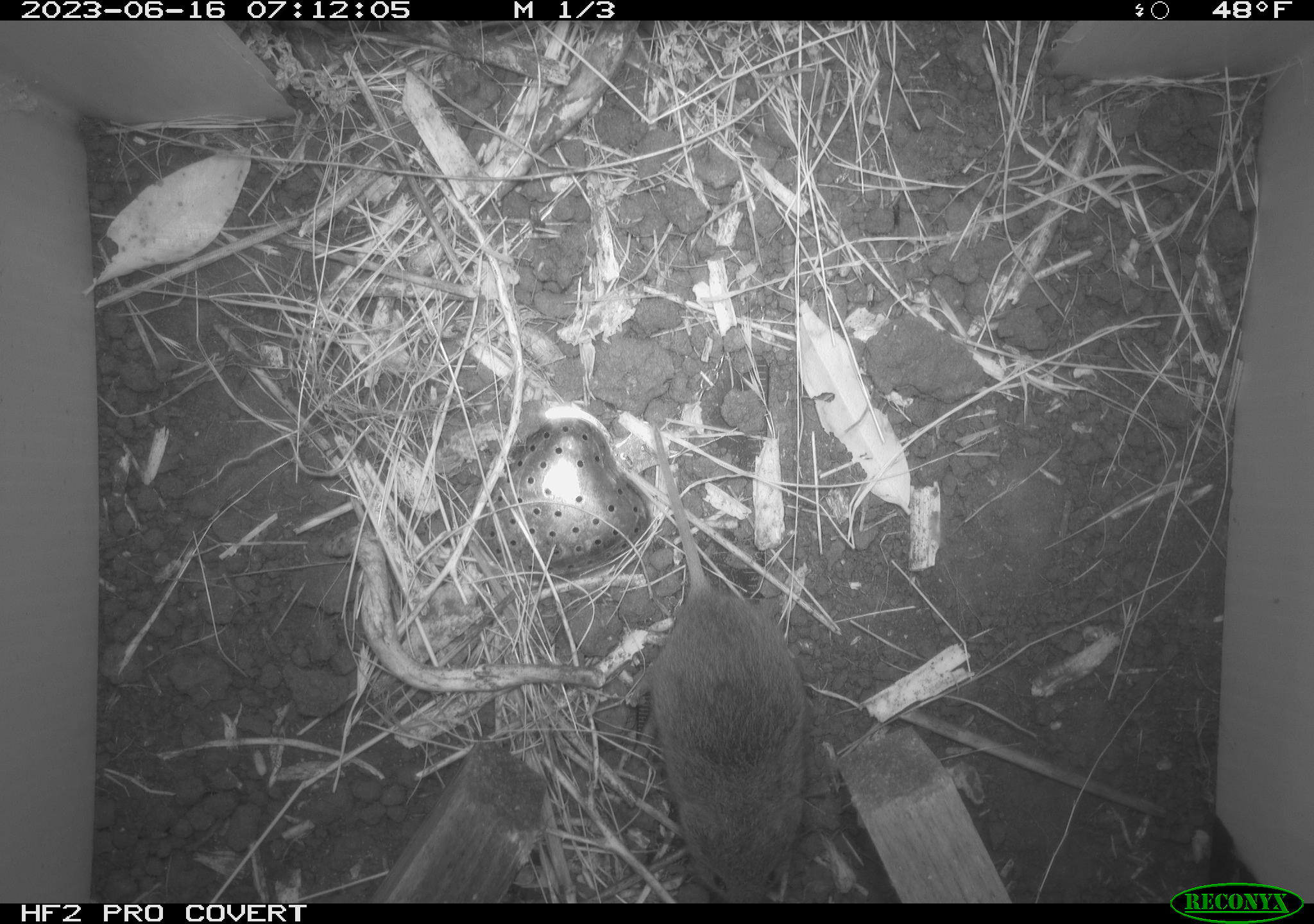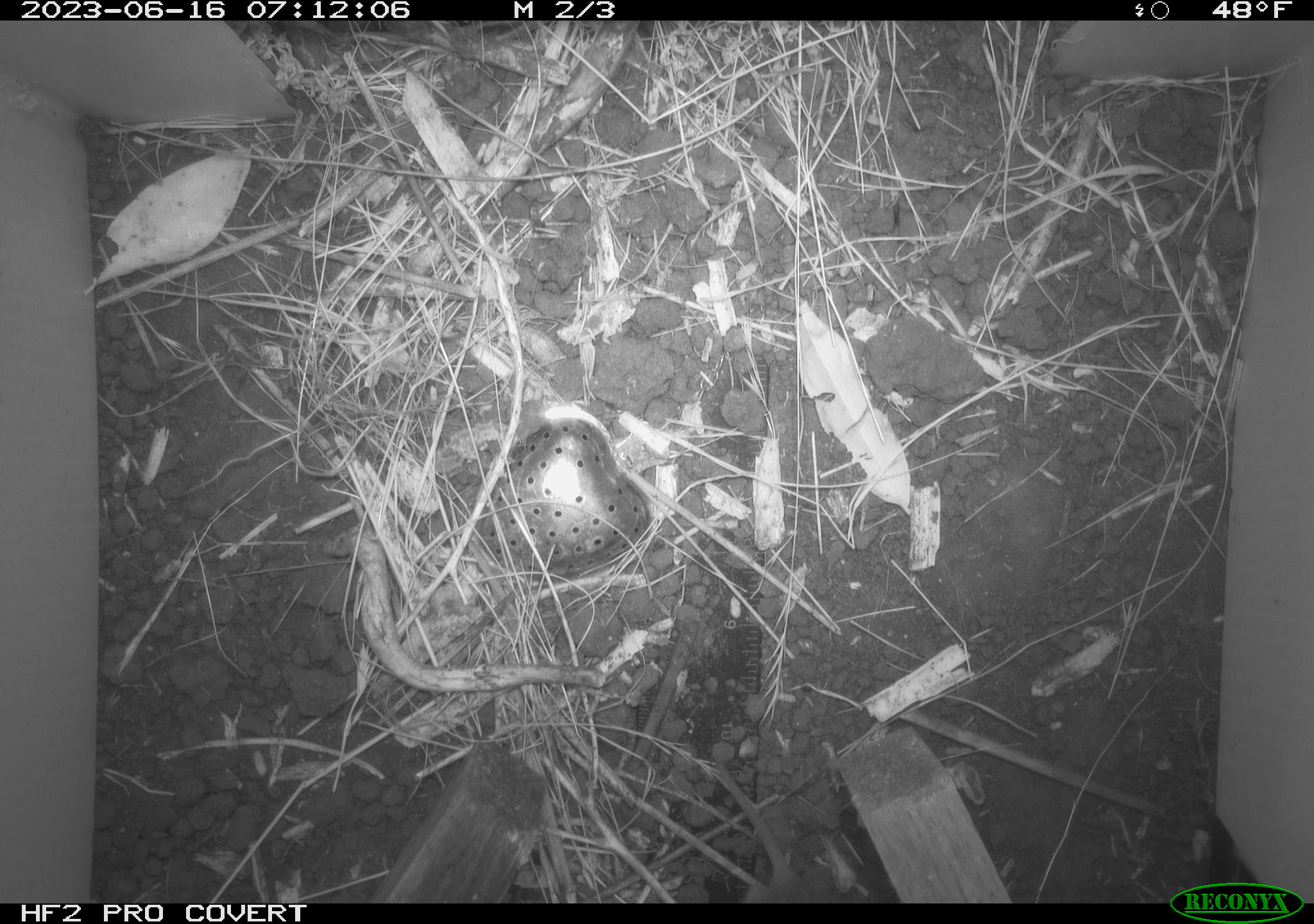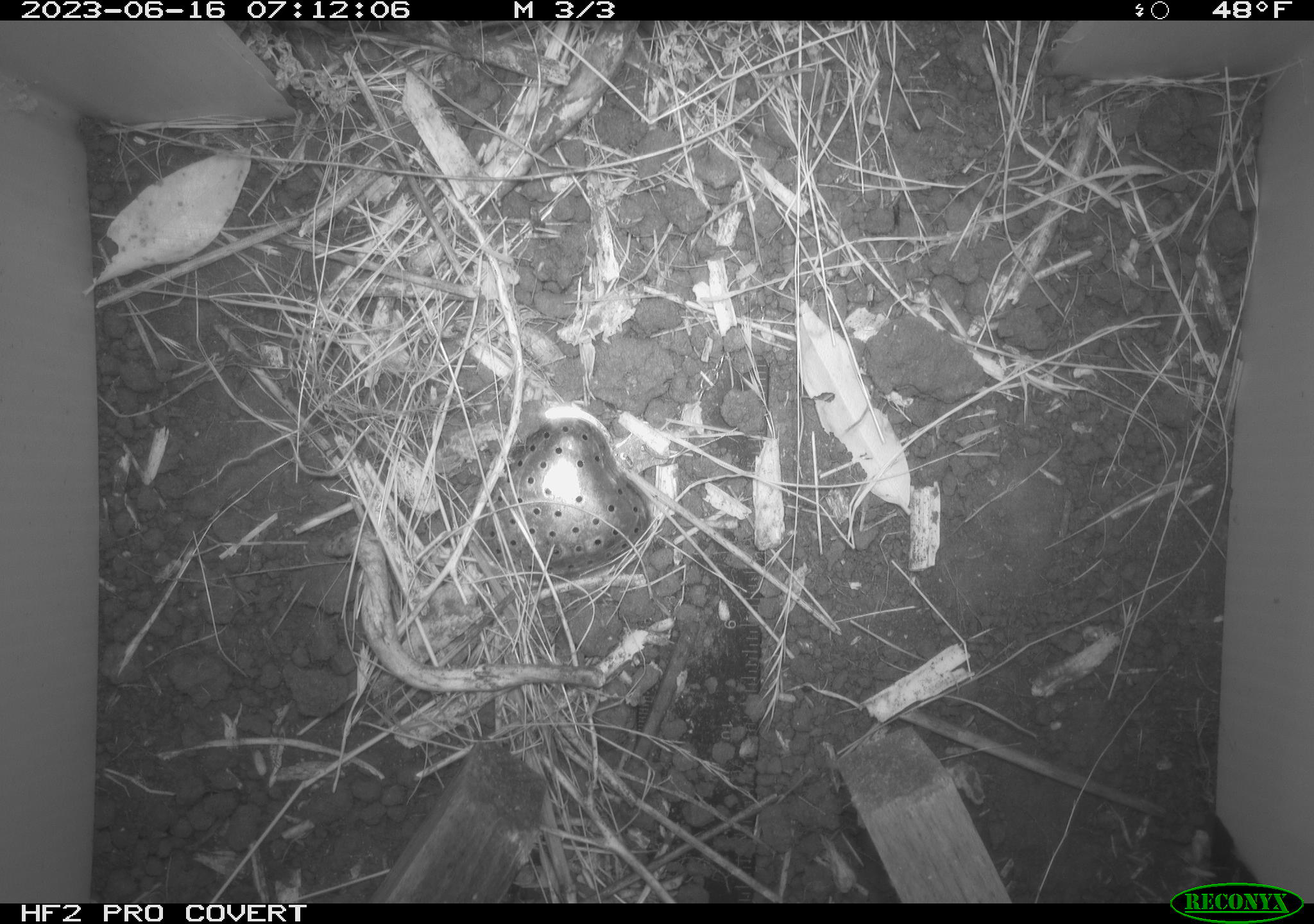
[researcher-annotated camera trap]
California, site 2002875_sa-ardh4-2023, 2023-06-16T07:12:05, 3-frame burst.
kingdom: Animalia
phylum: Chordata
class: Mammalia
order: Rodentia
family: Cricetidae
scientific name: Arvicolinae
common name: voles, lemmings, and muskrats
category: arvicolinae subfamily